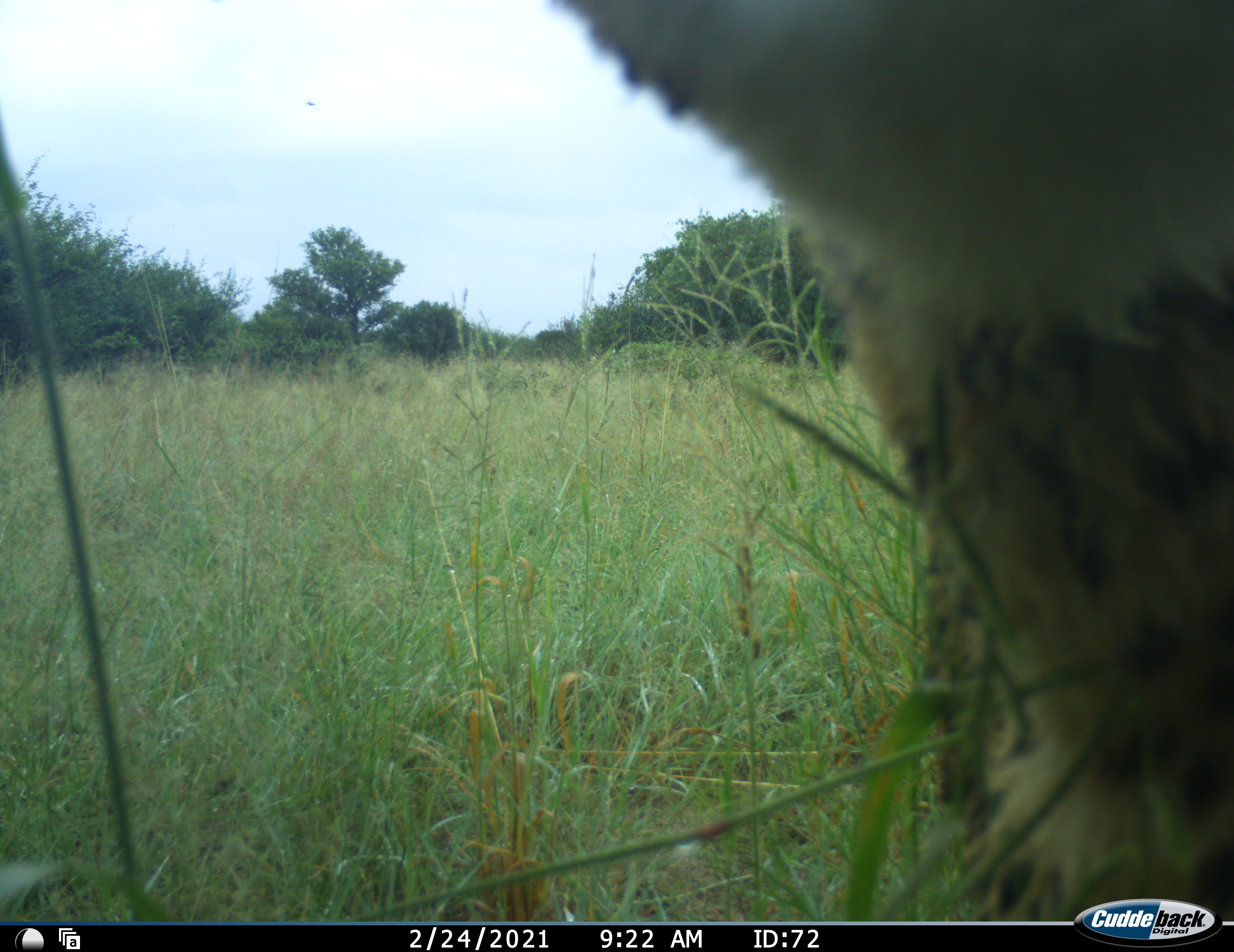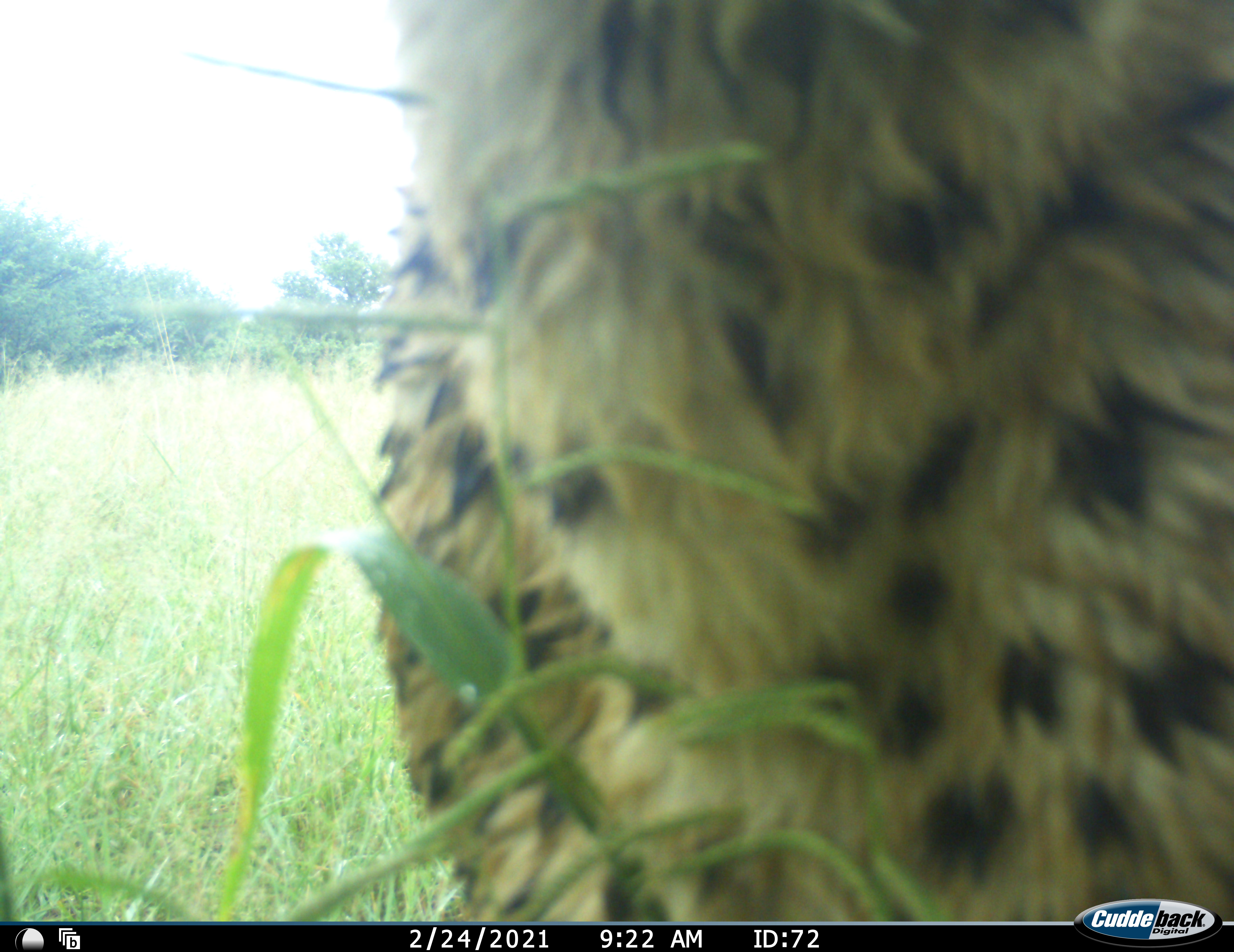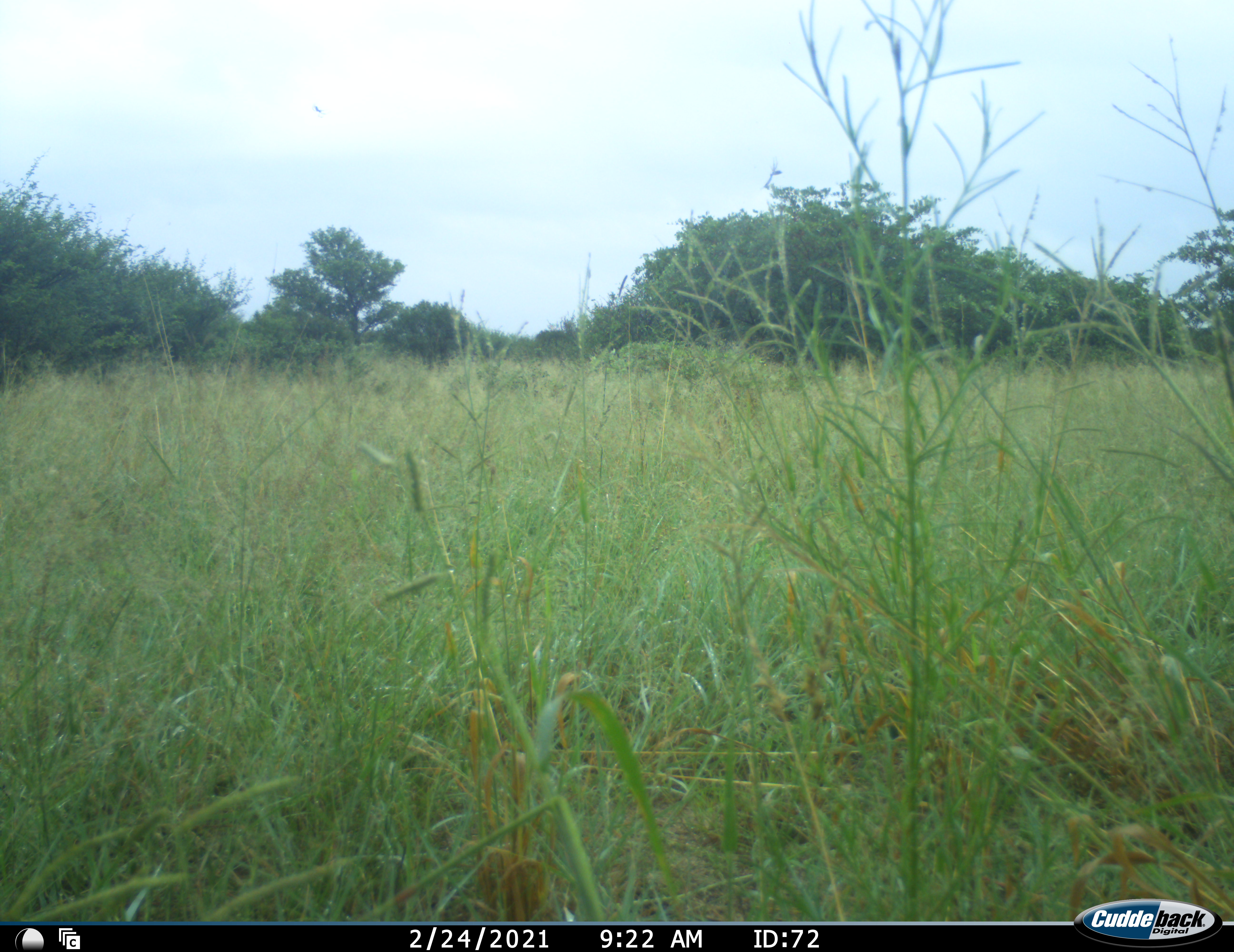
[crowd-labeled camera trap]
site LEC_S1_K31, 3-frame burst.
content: unidentified animal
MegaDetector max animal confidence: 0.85